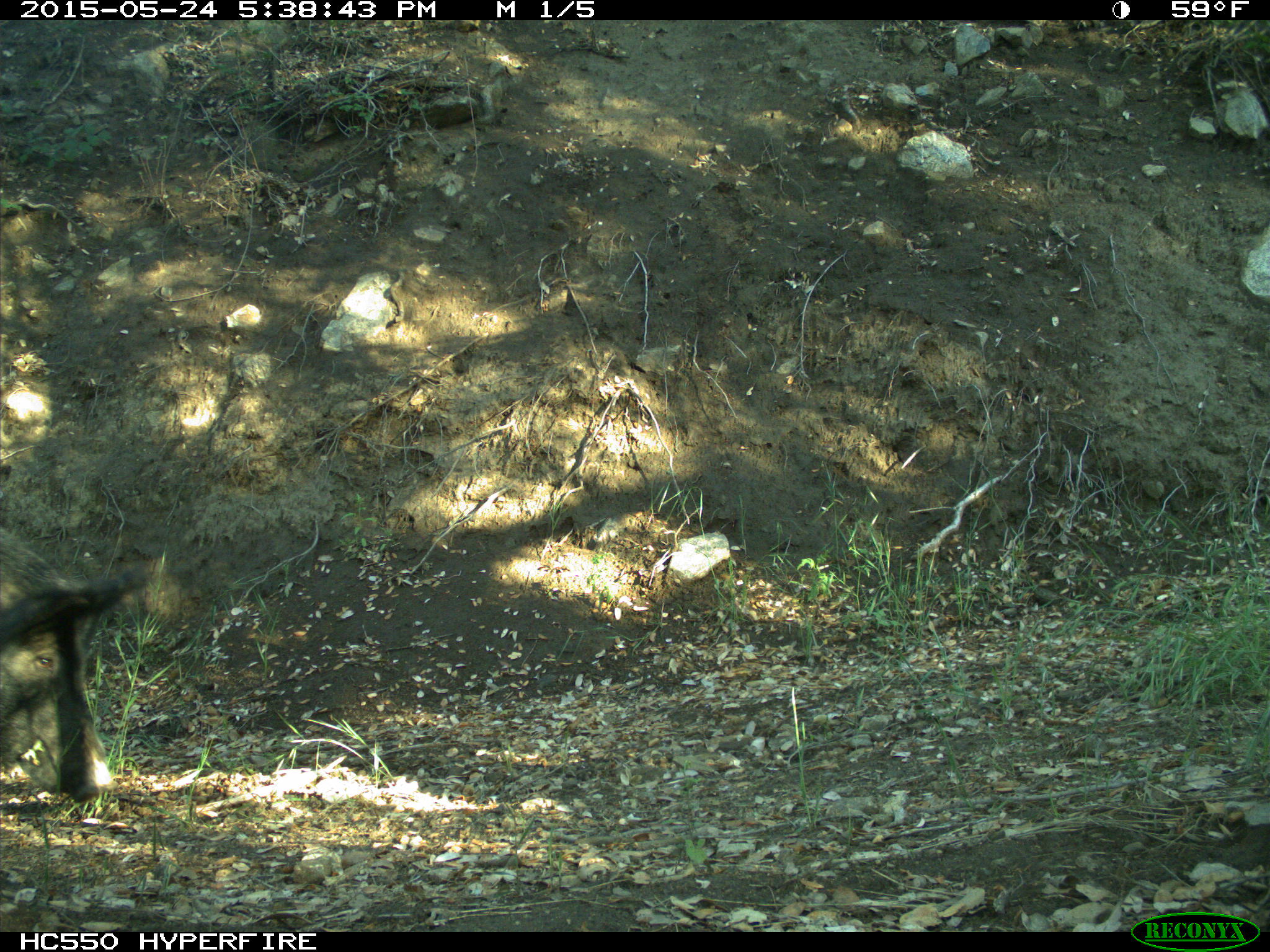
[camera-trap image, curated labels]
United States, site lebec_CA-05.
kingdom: Animalia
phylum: Chordata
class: Mammalia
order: Artiodactyla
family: Suidae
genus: Sus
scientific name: Sus scrofa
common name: wild boar